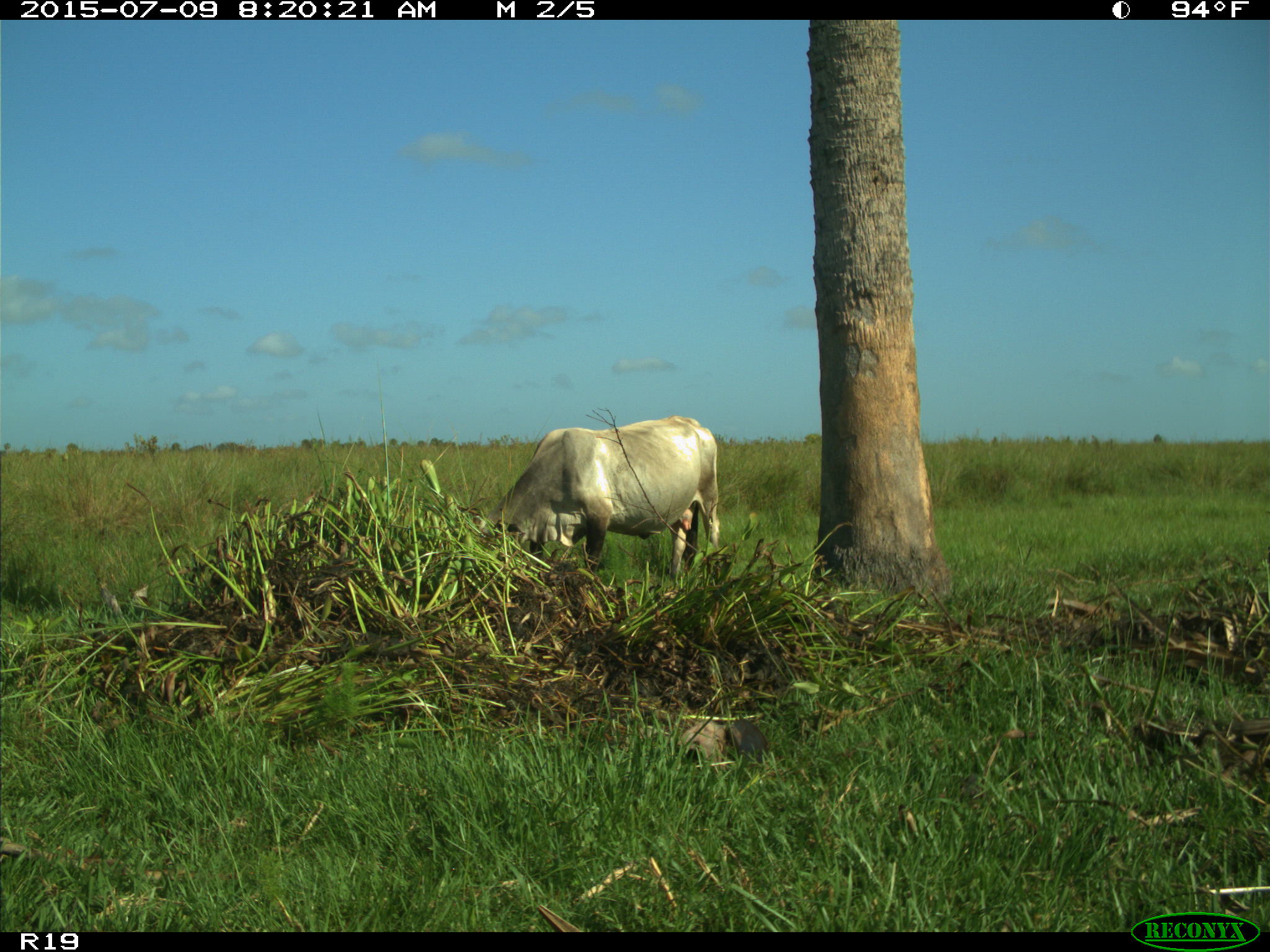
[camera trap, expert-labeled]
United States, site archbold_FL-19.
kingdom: Animalia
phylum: Chordata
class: Mammalia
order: Artiodactyla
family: Bovidae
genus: Bos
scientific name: Bos taurus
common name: domestic cow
Bos taurus (domestic cow).